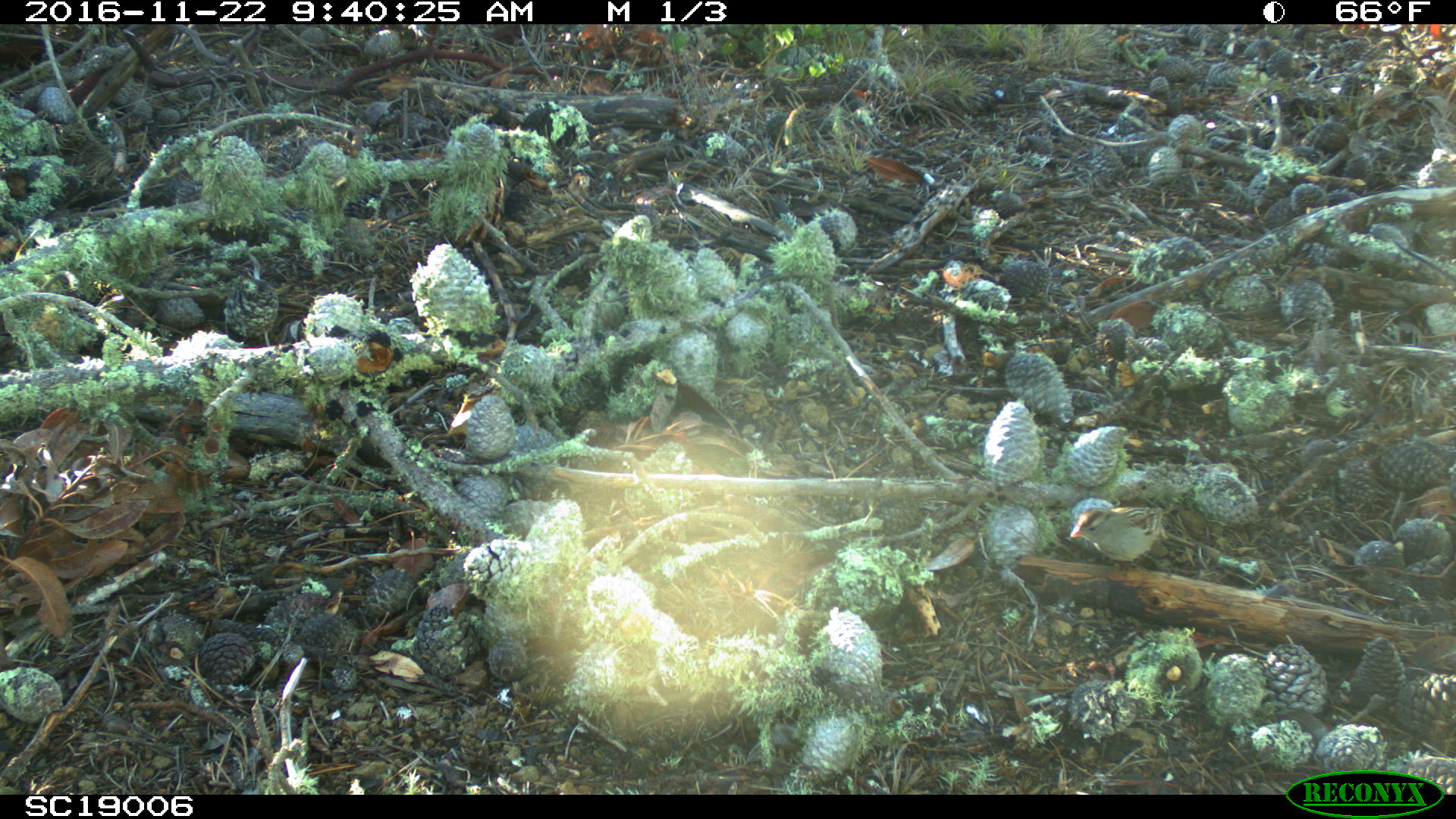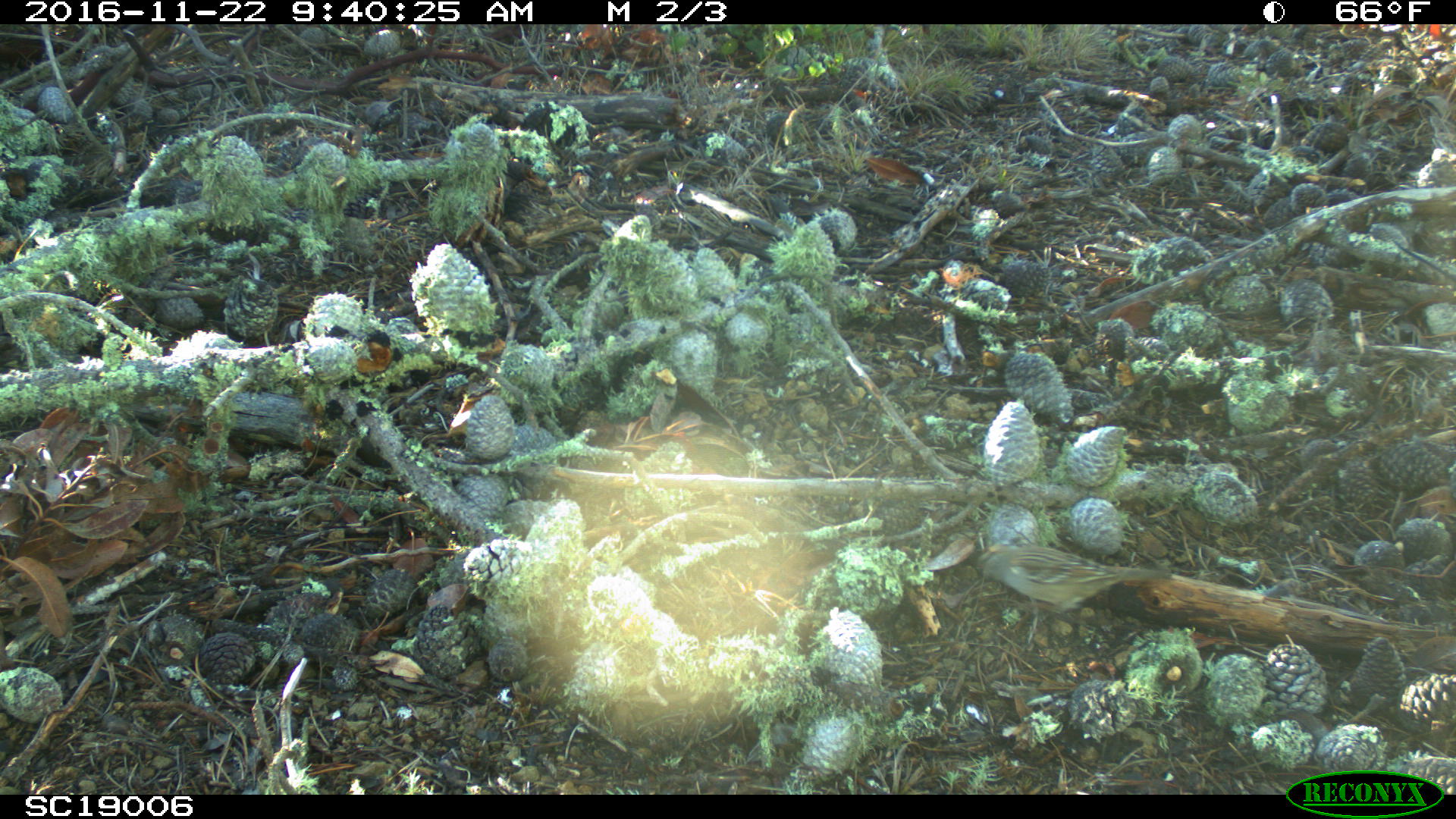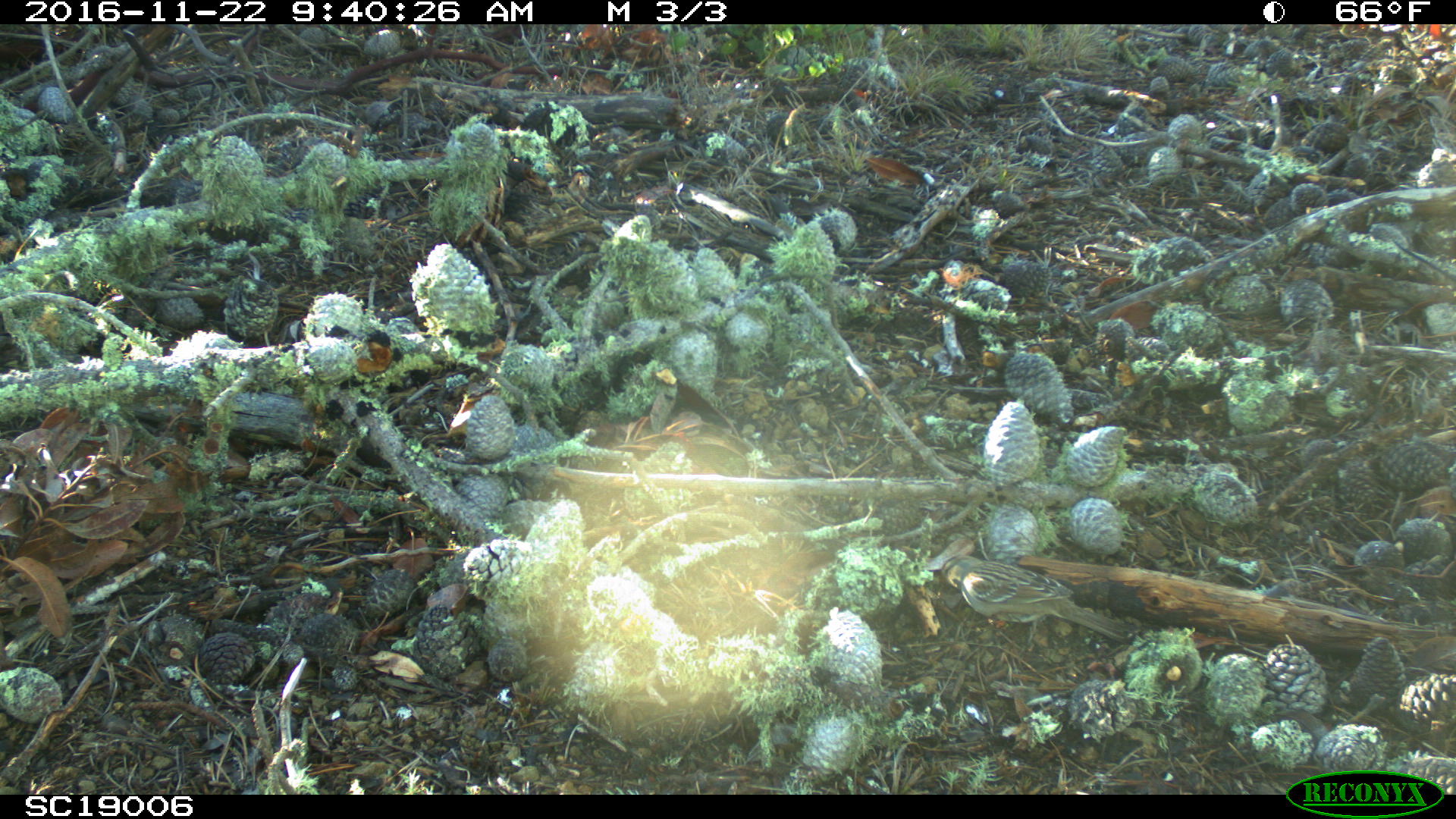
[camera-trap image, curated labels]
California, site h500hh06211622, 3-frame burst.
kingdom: Animalia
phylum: Chordata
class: Aves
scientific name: Aves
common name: bird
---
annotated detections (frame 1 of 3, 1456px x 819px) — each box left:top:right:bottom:
bird: 1069:507:1163:574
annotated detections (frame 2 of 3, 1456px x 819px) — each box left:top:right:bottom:
bird: 967:541:1172:613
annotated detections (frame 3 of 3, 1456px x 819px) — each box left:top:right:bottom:
bird: 939:554:1135:648